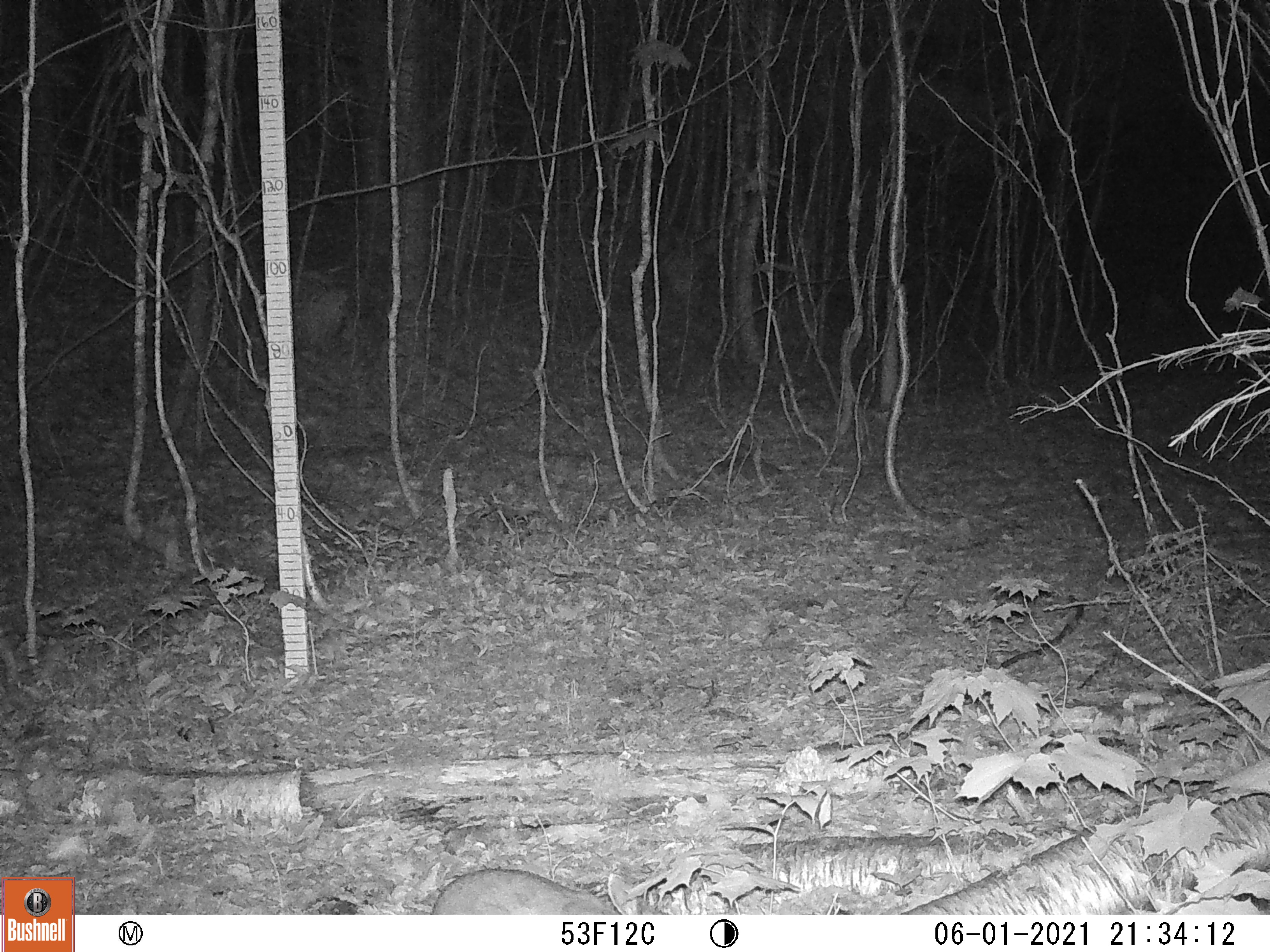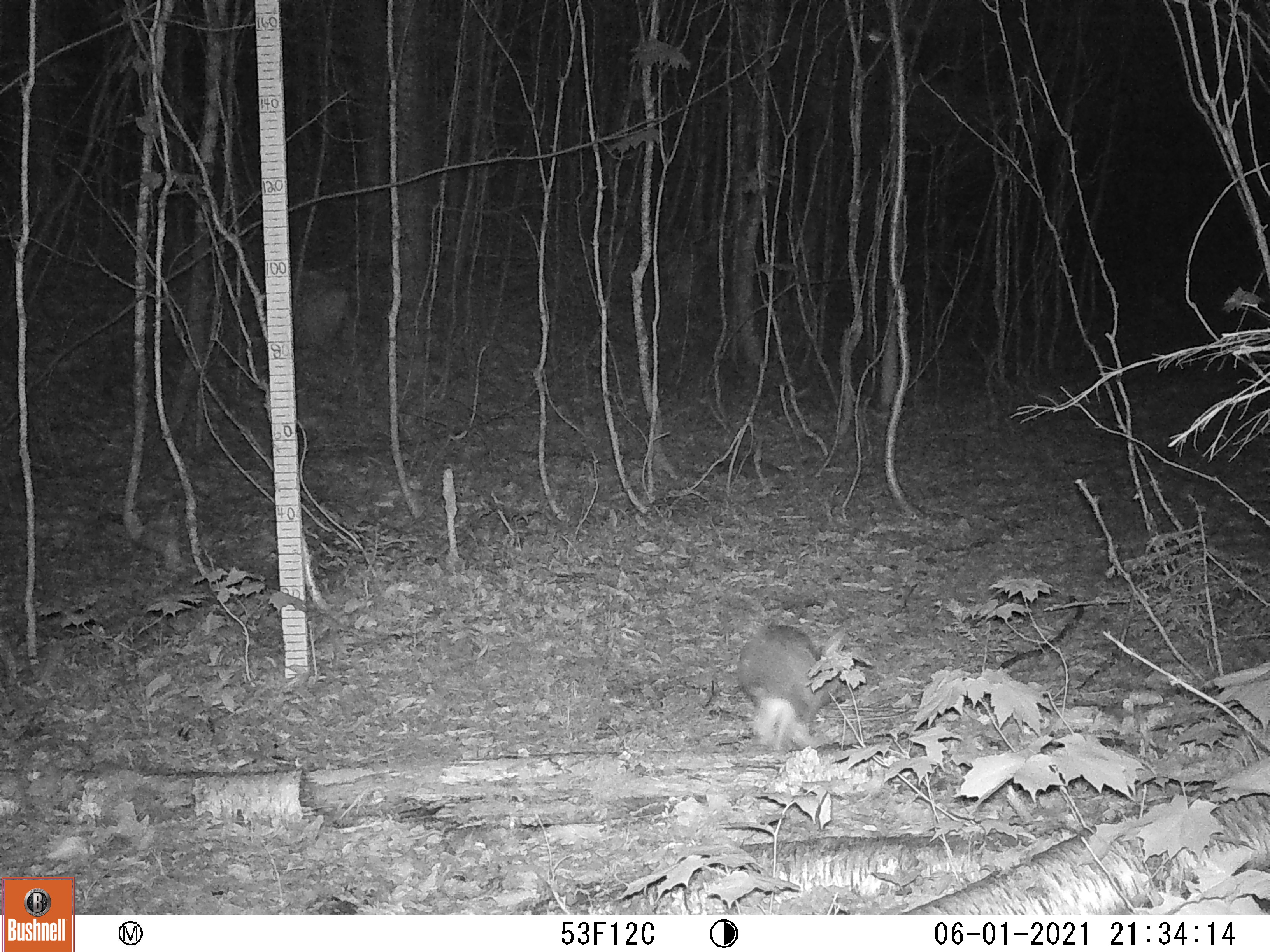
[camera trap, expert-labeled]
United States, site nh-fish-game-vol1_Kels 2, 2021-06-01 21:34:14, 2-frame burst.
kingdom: Animalia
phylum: Chordata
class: Mammalia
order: Lagomorpha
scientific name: Lagomorpha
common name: rabbit or hare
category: rabbit or hare sp.